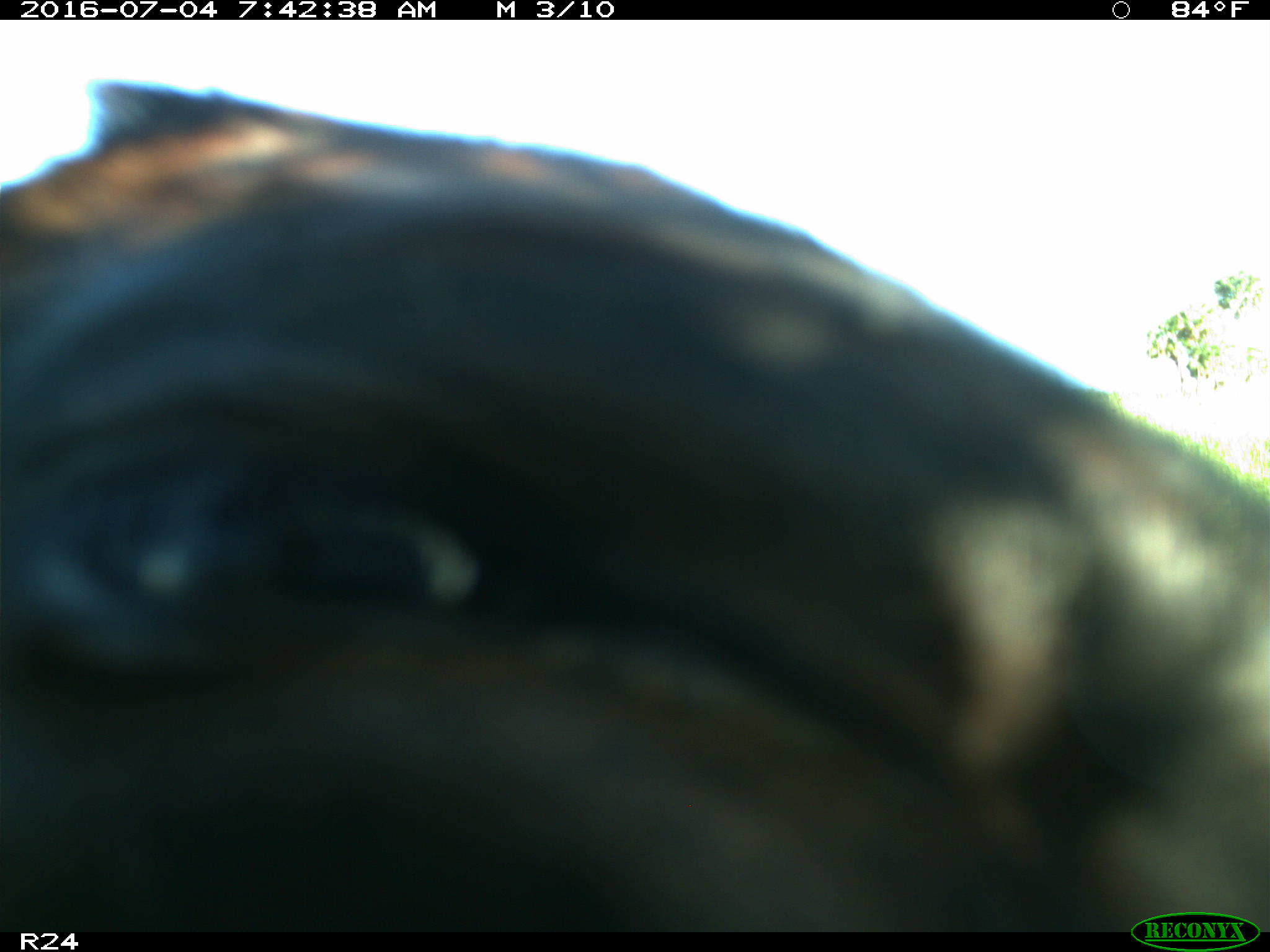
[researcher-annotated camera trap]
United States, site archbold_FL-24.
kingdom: Animalia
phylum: Chordata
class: Mammalia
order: Artiodactyla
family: Bovidae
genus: Bos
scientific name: Bos taurus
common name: domestic cow